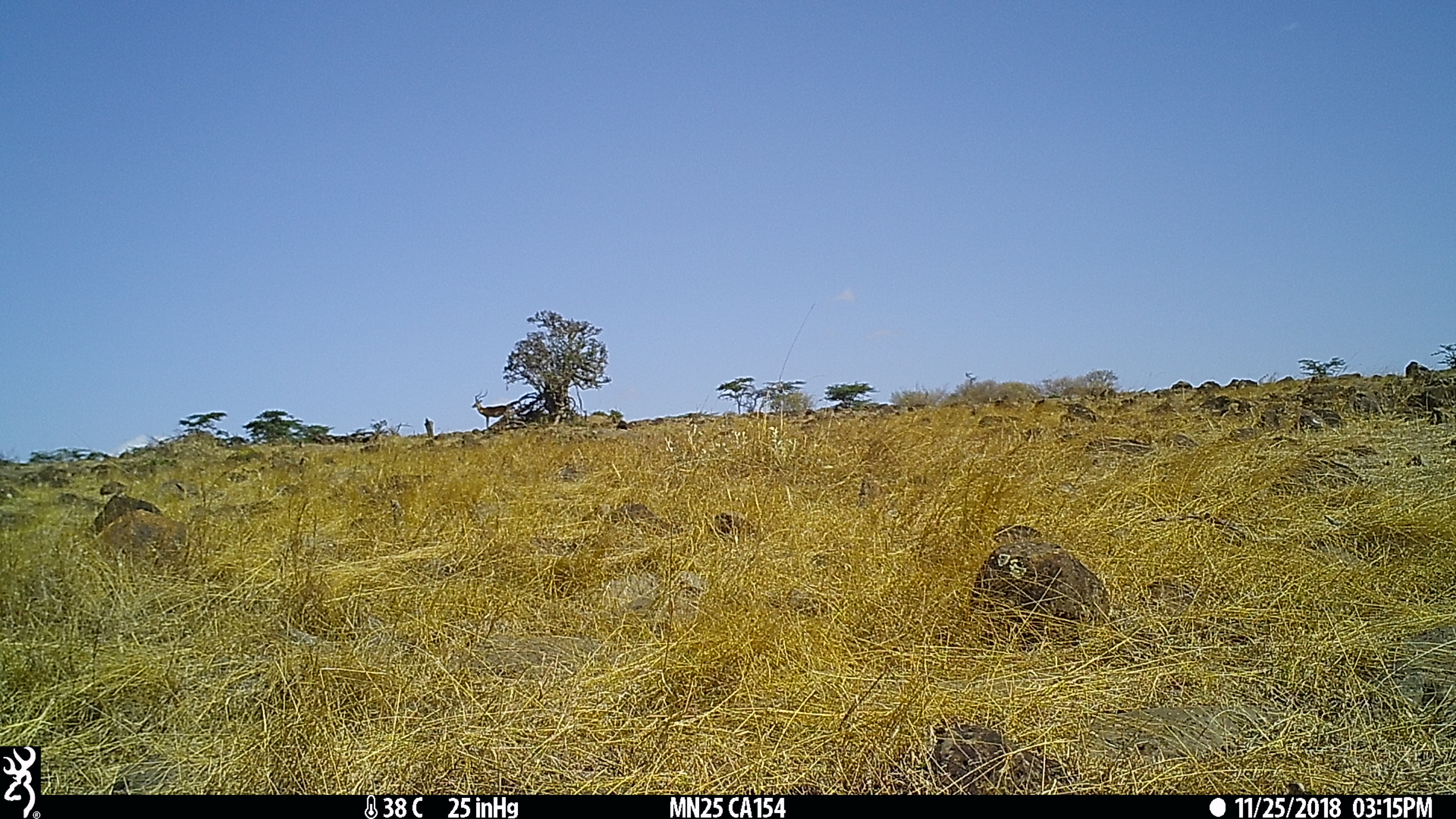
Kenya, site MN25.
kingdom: Animalia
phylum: Chordata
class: Mammalia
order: Artiodactyla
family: Bovidae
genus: Aepyceros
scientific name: Aepyceros melampus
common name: impala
Impala (Aepyceros melampus).